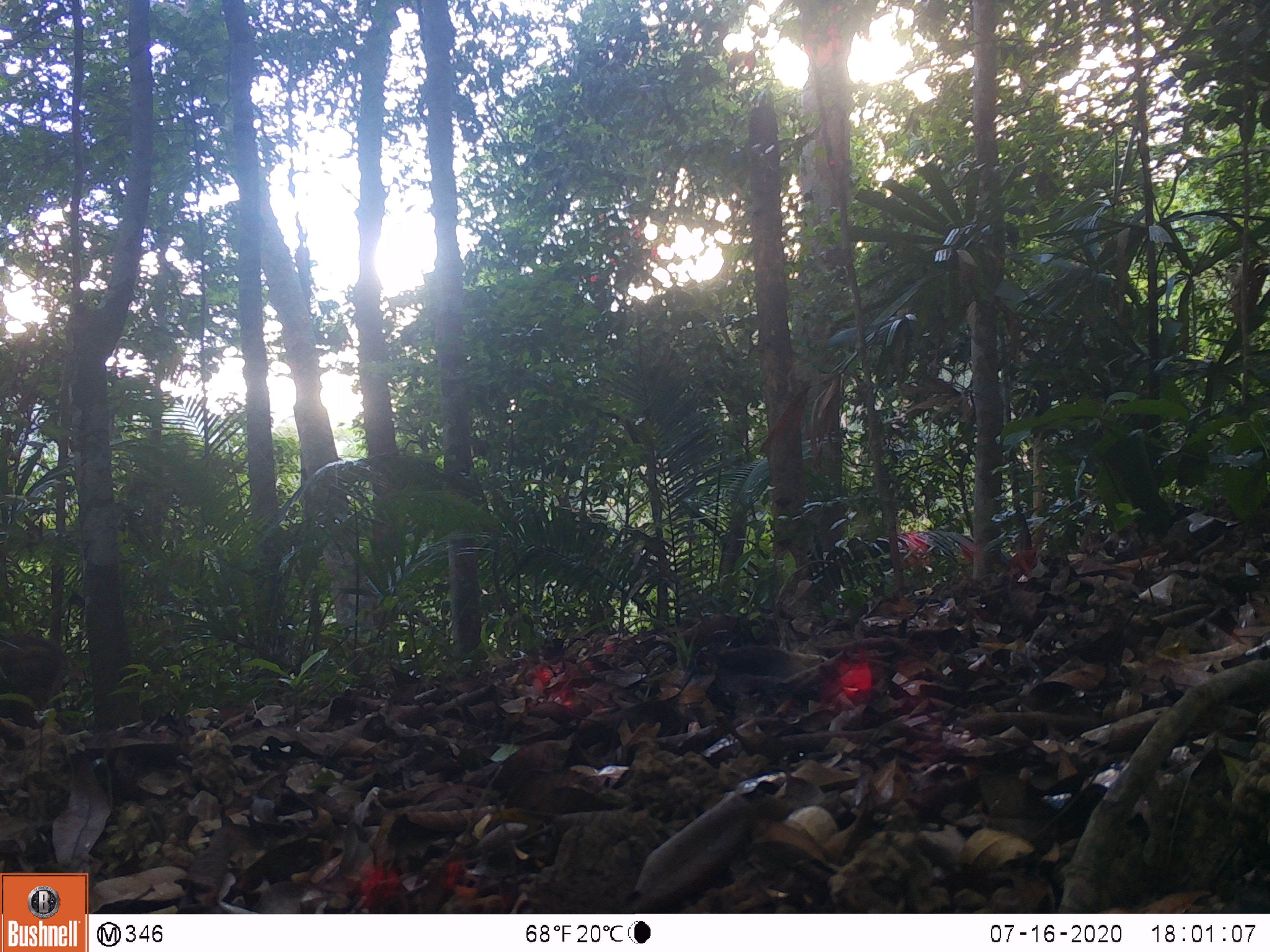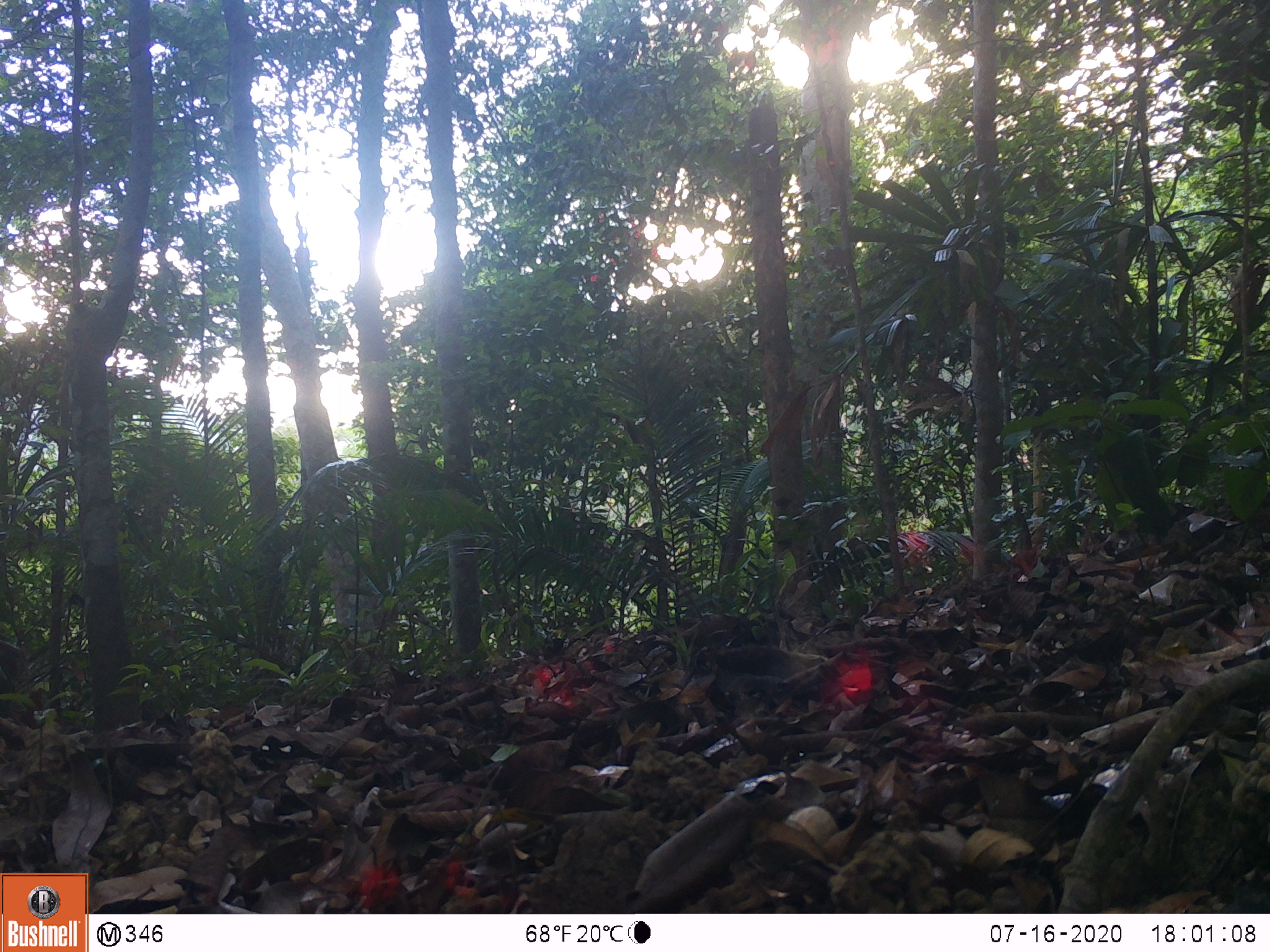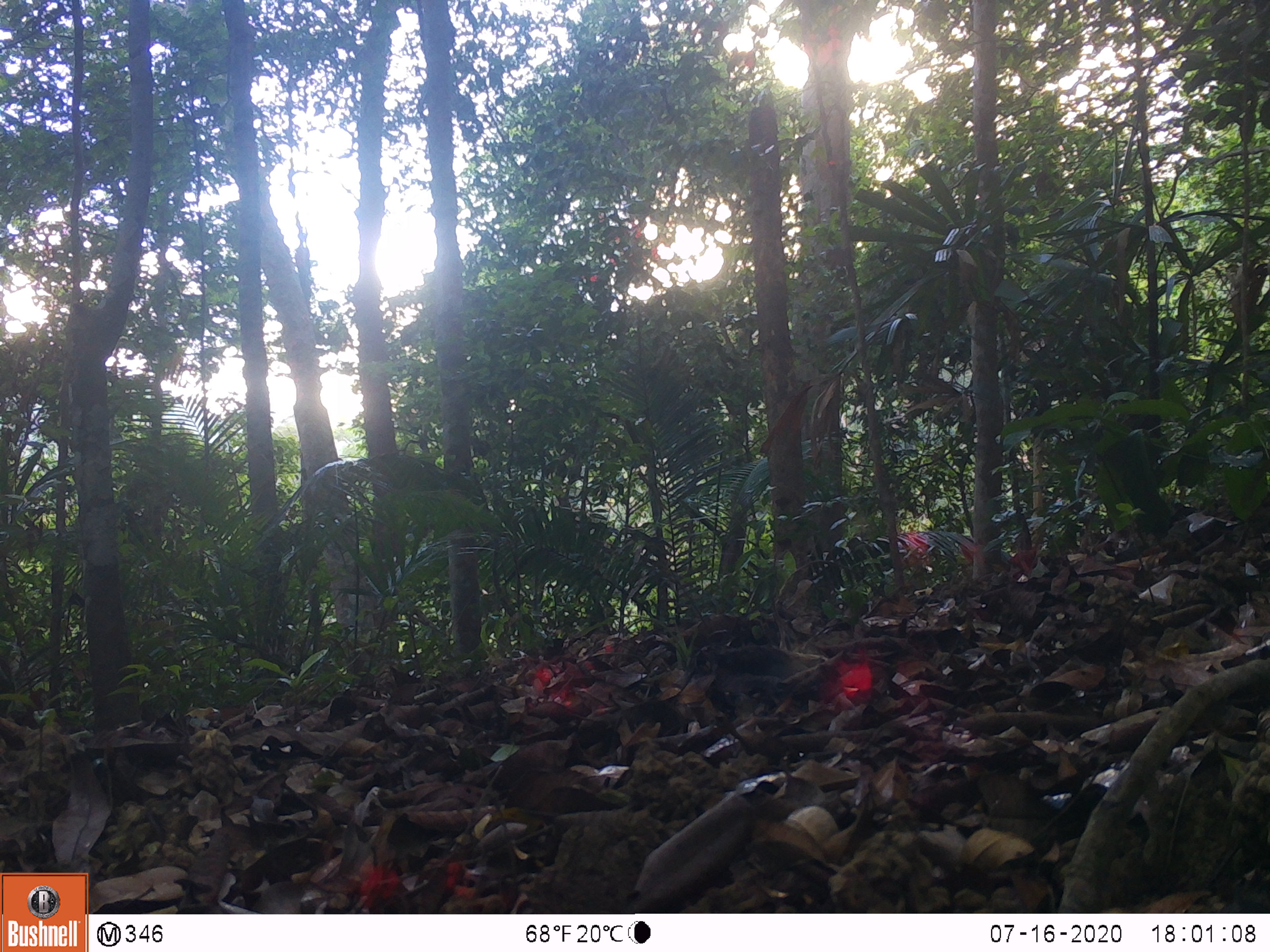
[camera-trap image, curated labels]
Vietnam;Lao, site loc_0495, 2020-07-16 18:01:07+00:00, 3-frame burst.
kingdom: Animalia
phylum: Chordata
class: Mammalia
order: Artiodactyla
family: Suidae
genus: Sus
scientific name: Sus scrofa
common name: eurasian wild pig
Eurasian wild pig (Sus scrofa). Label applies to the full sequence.